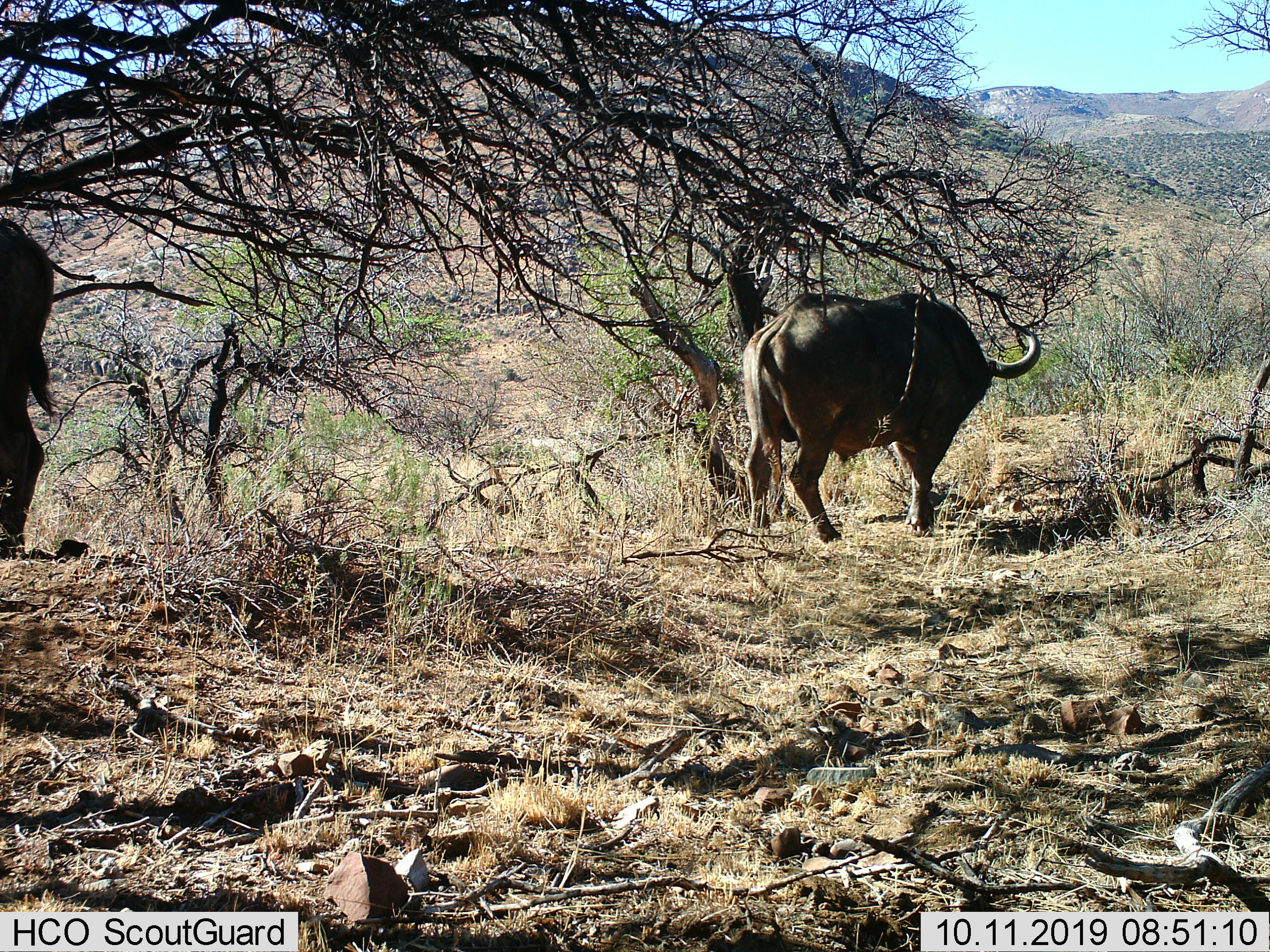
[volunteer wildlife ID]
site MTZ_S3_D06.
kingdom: Animalia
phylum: Chordata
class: Mammalia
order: Artiodactyla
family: Bovidae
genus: Syncerus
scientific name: Syncerus caffer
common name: african buffalo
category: buffalo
Buffalo (african buffalo) (Syncerus caffer), count 2. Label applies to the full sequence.